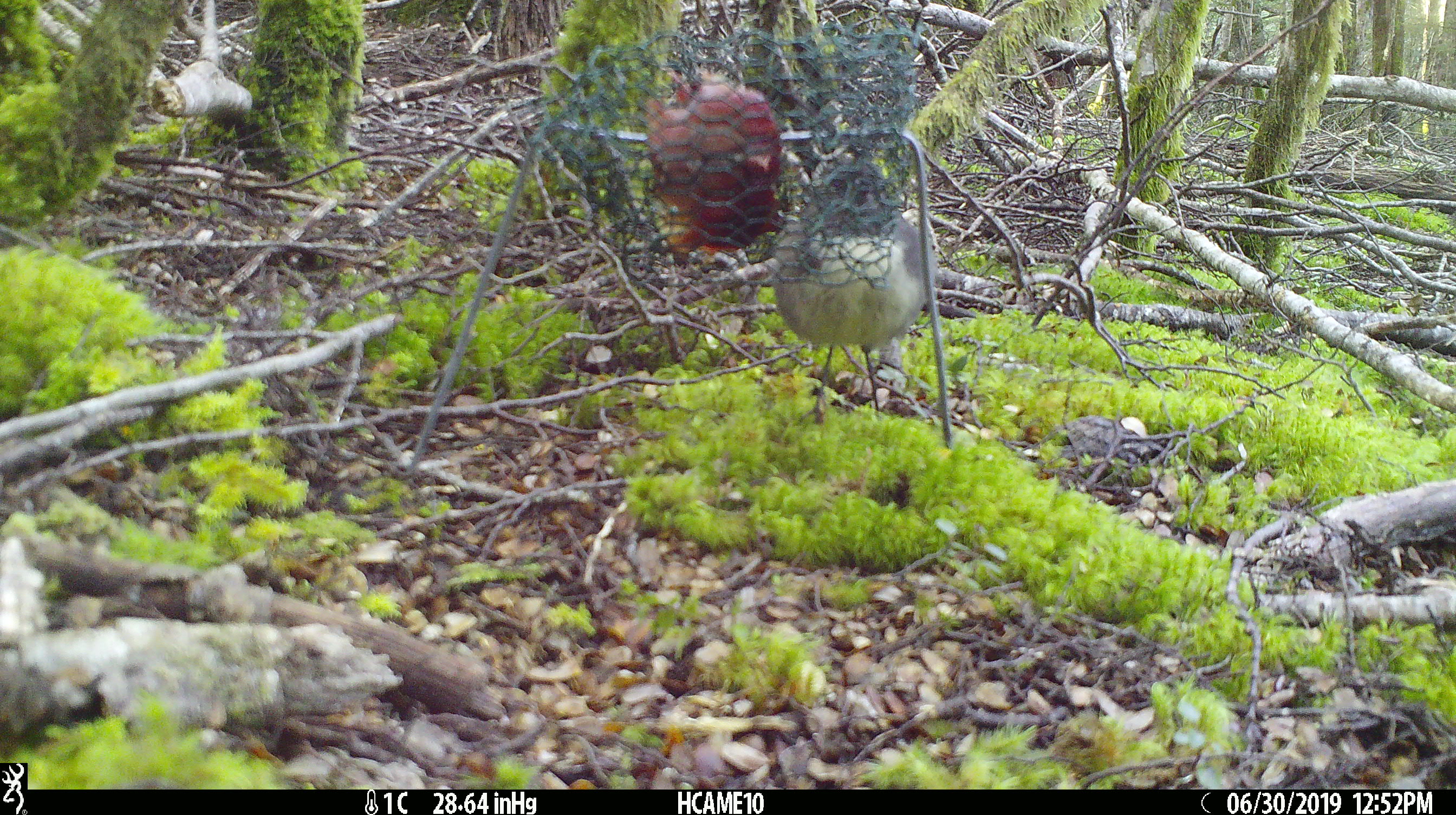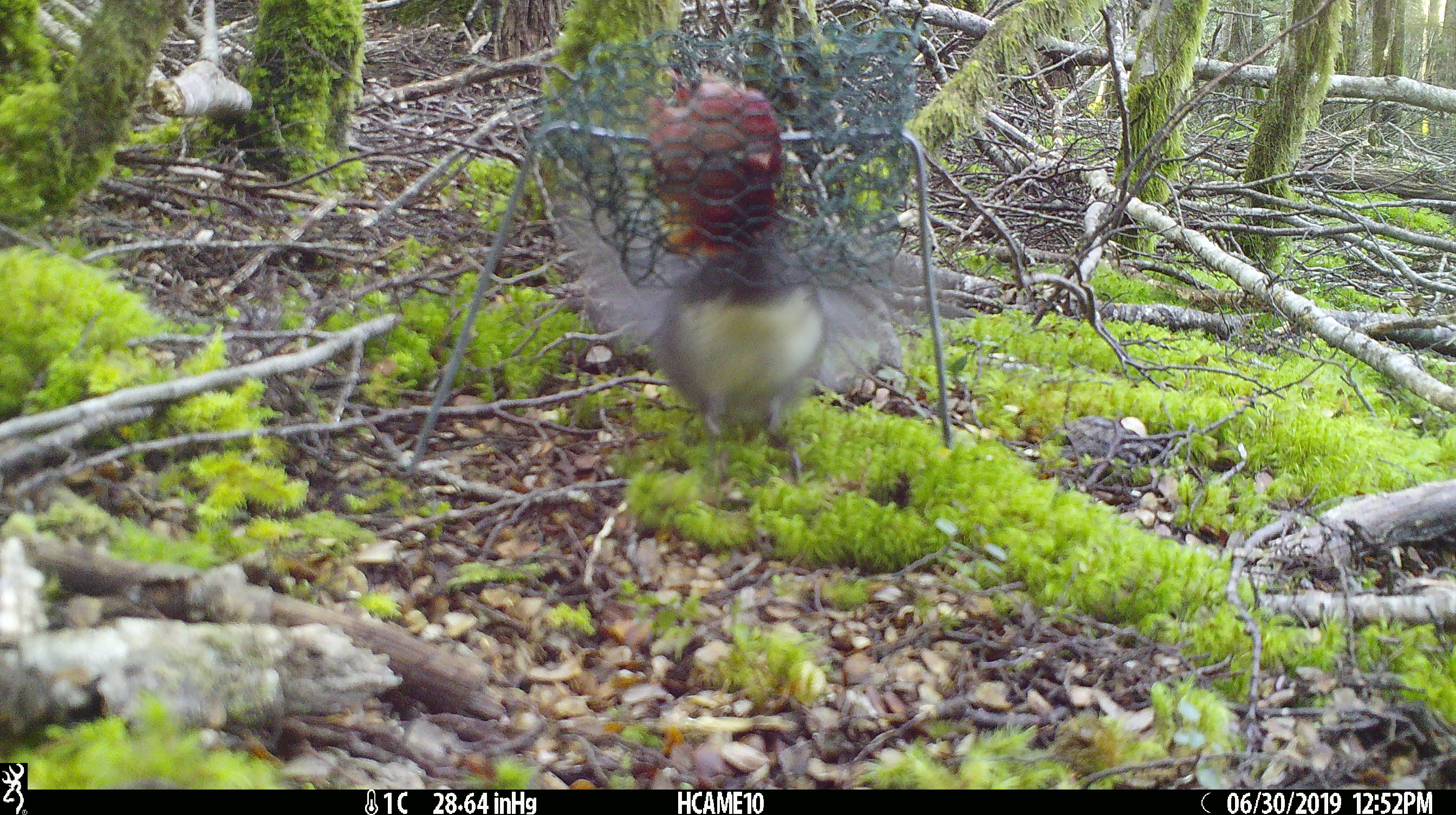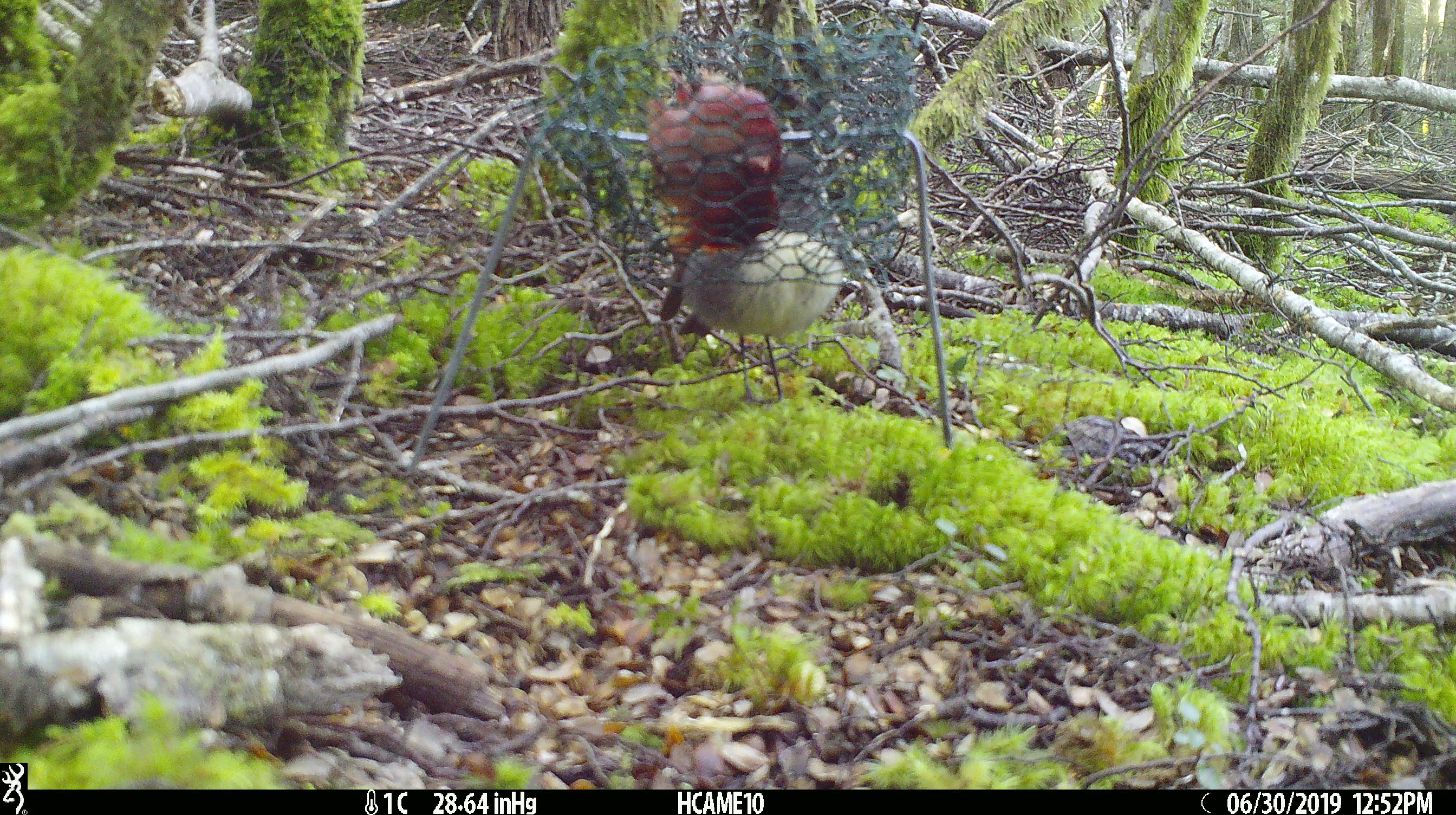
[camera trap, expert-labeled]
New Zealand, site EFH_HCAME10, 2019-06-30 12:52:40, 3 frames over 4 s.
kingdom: Animalia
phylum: Chordata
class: Aves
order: Passeriformes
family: Petroicidae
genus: Petroica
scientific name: Petroica australis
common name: new zealand robin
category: robin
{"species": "robin (new zealand robin) (Petroica australis)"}